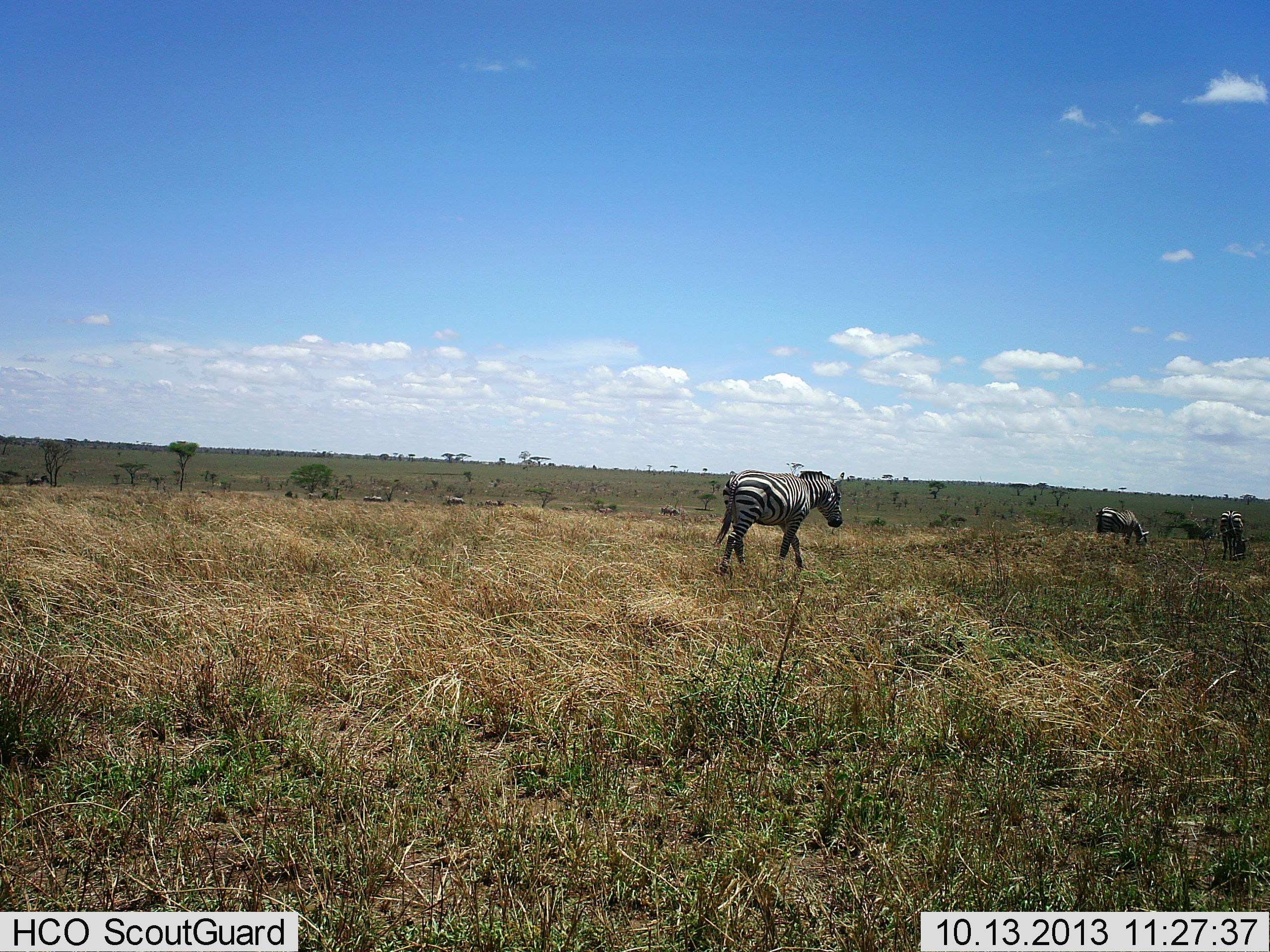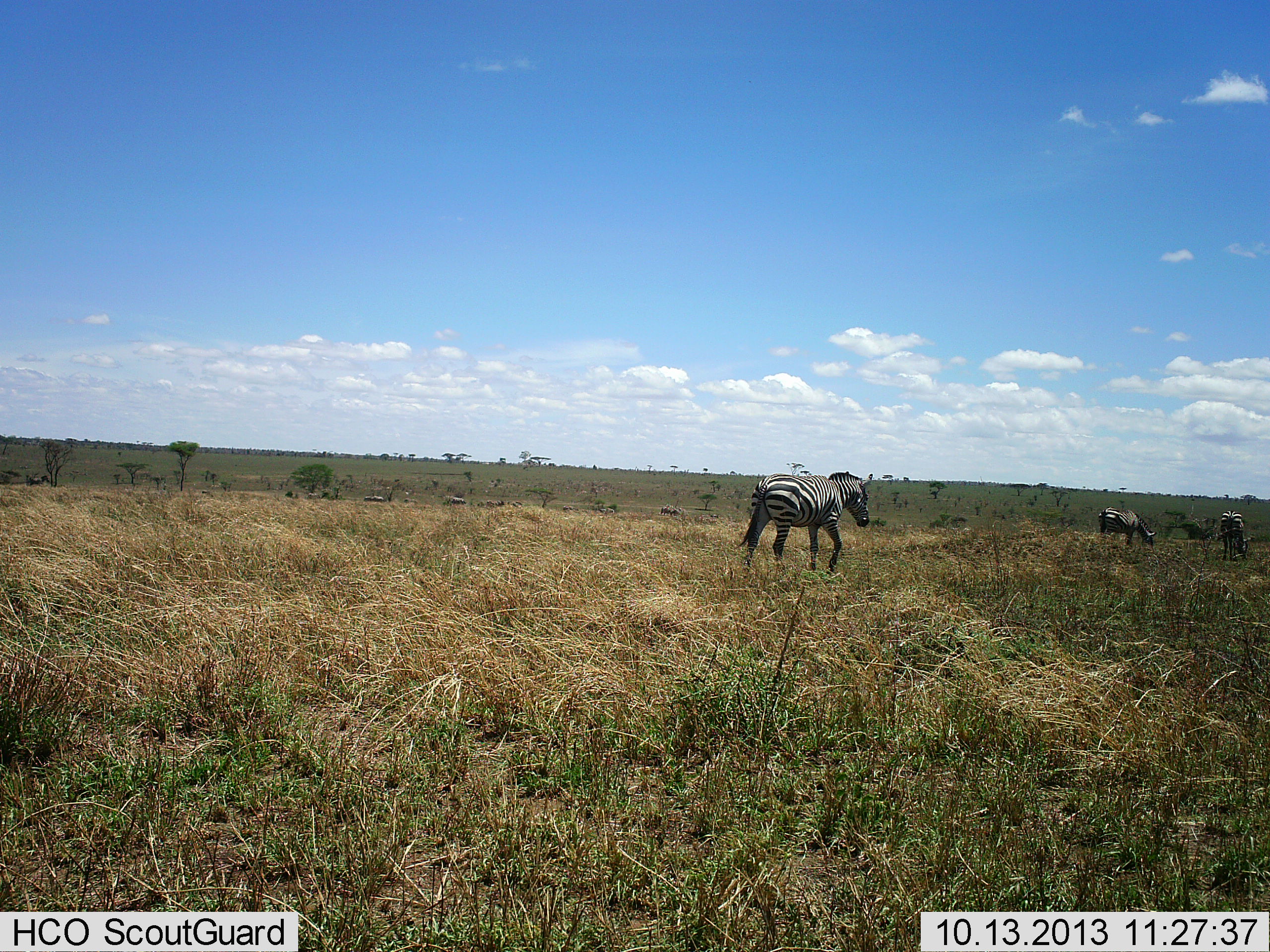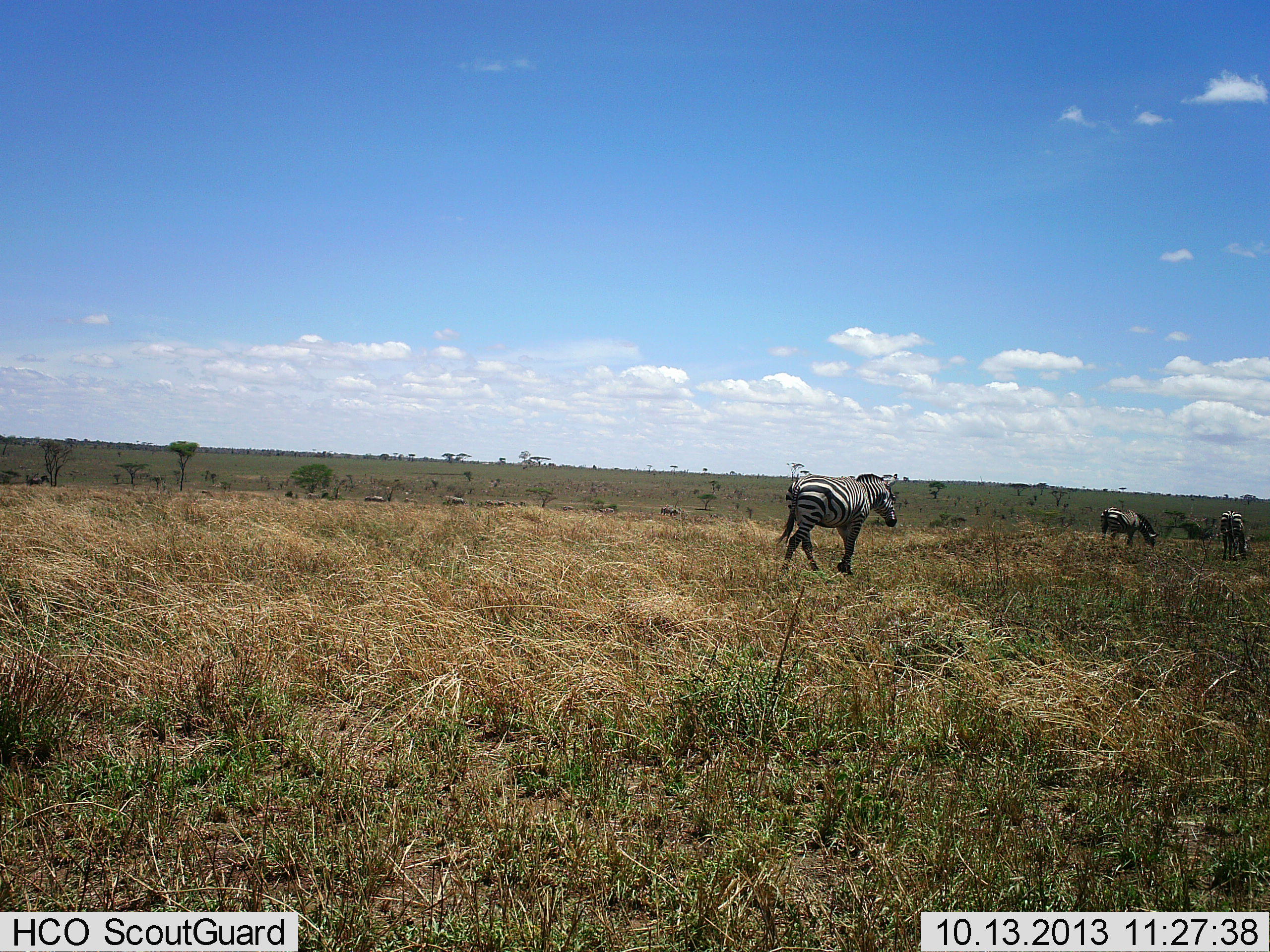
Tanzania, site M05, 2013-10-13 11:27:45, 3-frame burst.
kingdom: Animalia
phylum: Chordata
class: Mammalia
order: Perissodactyla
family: Equidae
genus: Equus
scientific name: Equus quagga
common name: plains zebra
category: zebra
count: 3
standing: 36%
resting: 0%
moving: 91%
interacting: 0%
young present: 0%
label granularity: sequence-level